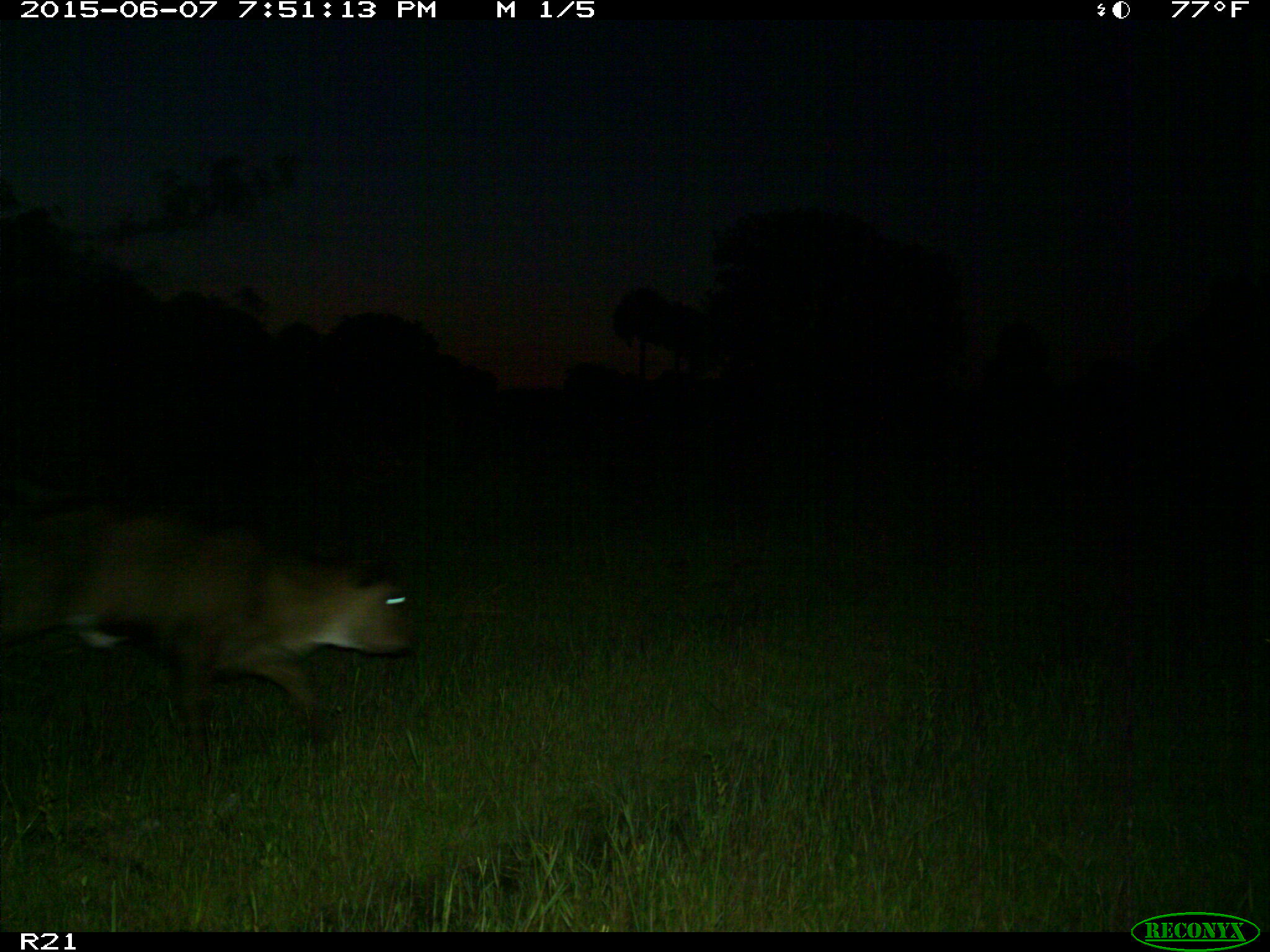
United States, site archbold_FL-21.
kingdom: Animalia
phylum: Chordata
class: Mammalia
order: Artiodactyla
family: Bovidae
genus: Bos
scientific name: Bos taurus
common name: domestic cow